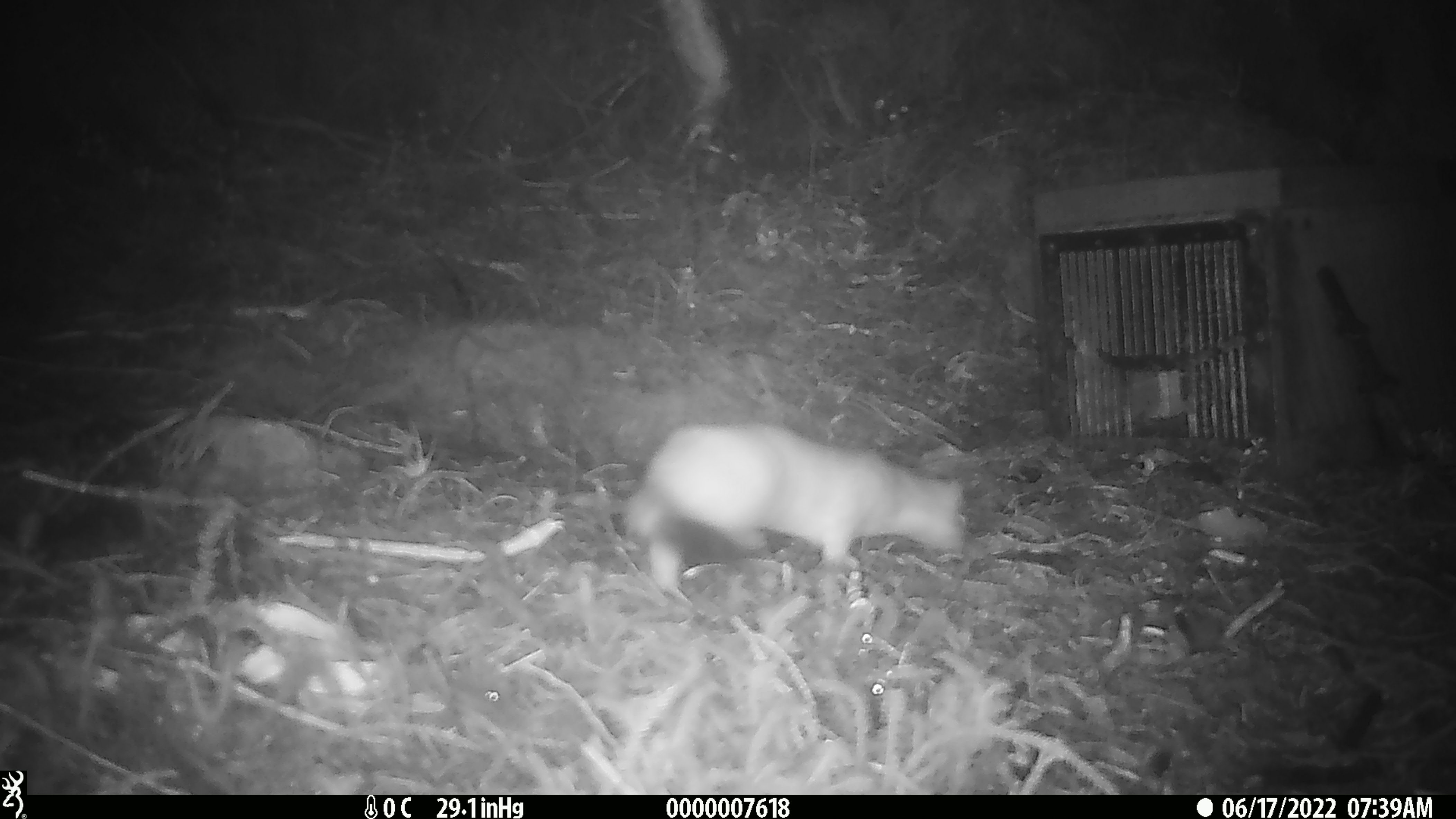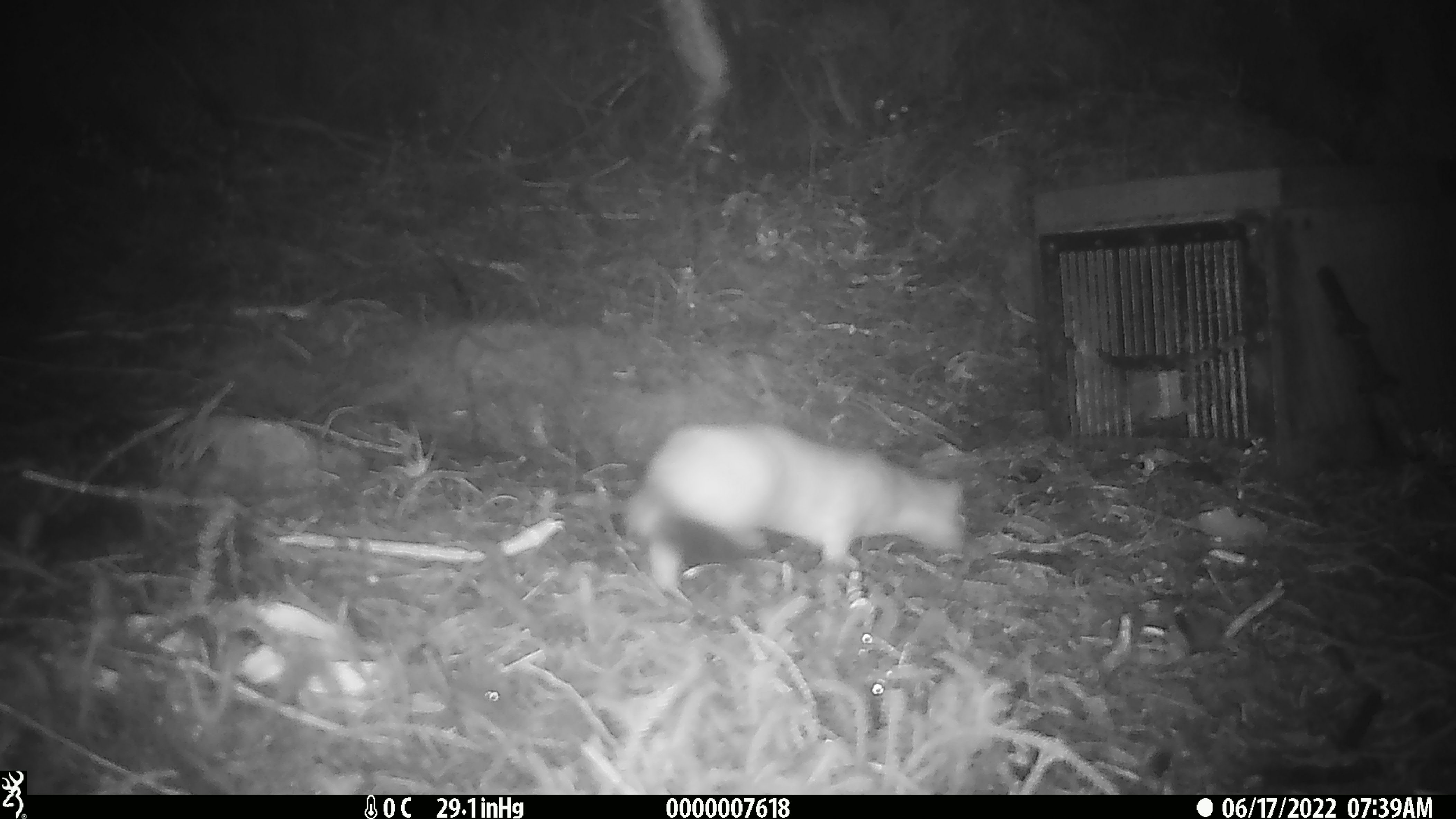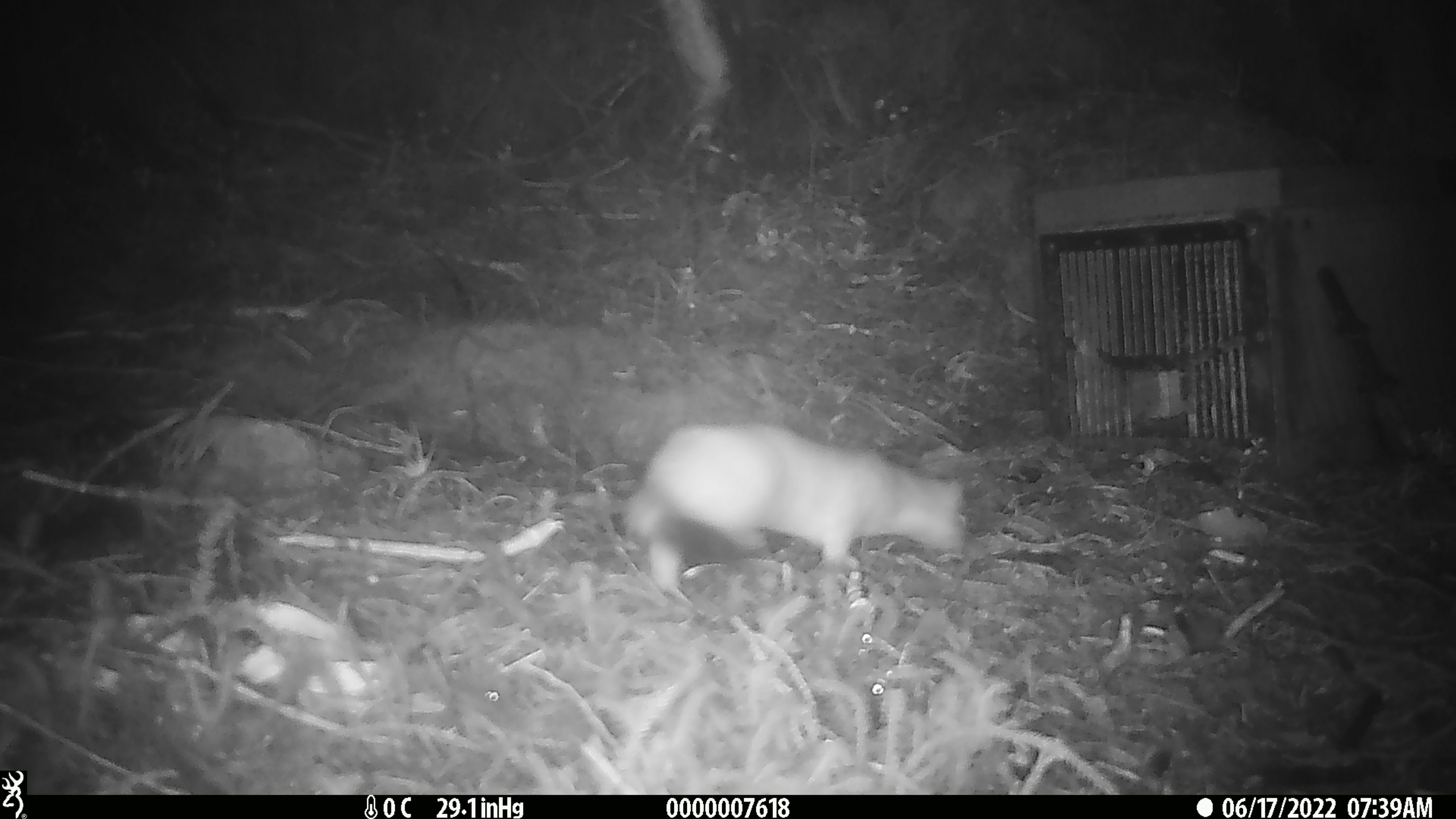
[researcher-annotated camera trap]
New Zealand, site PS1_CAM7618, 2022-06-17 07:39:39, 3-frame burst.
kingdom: Animalia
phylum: Chordata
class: Mammalia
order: Carnivora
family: Mustelidae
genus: Mustela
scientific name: Mustela erminea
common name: stoat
Stoat (Mustela erminea).